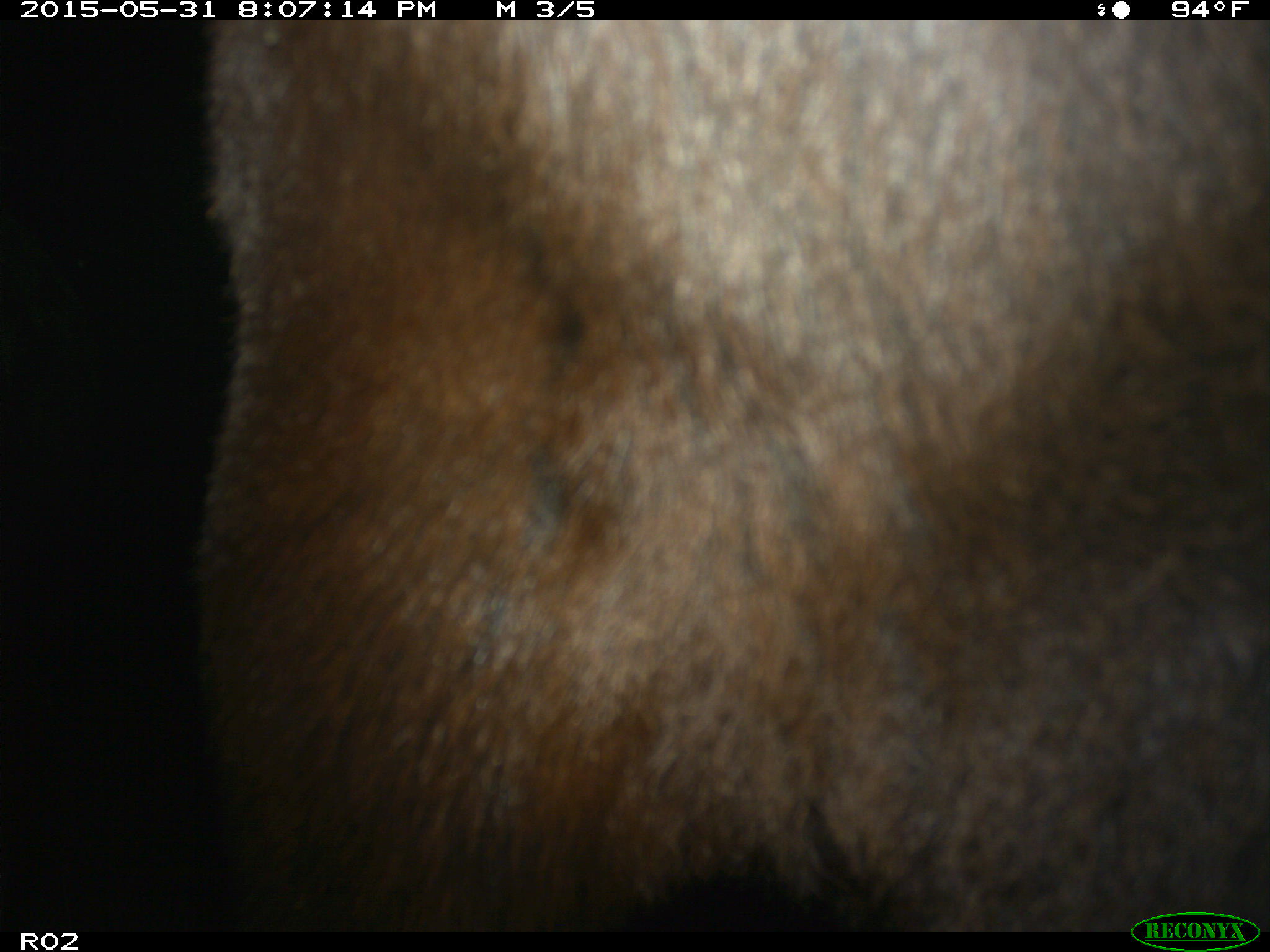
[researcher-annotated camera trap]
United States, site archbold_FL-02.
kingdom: Animalia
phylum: Chordata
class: Mammalia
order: Artiodactyla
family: Bovidae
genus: Bos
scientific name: Bos taurus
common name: domestic cow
Bos taurus (domestic cow).